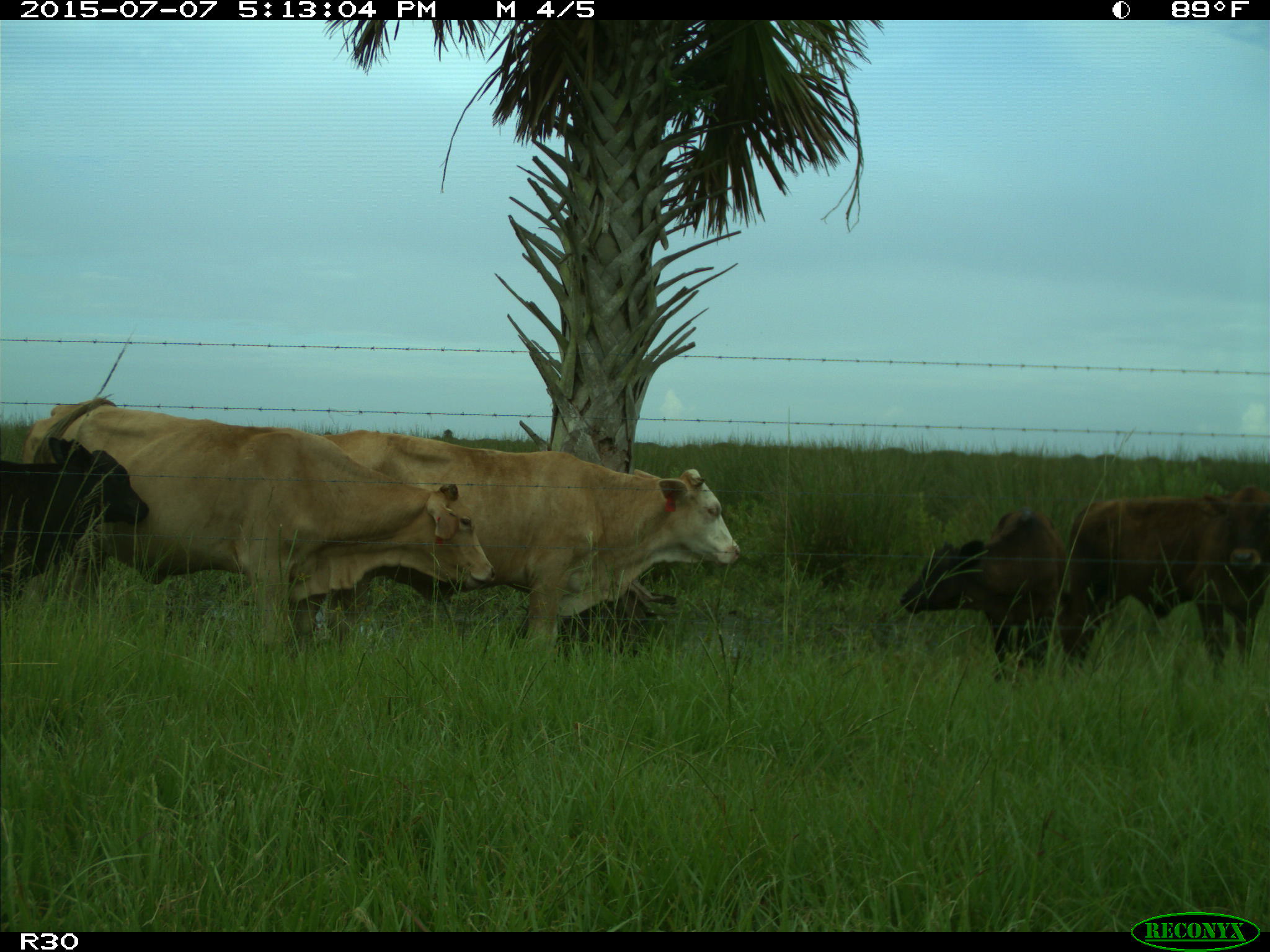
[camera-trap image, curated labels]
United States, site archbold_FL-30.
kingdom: Animalia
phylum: Chordata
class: Mammalia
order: Artiodactyla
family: Bovidae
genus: Bos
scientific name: Bos taurus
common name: domestic cow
Bos taurus (domestic cow).